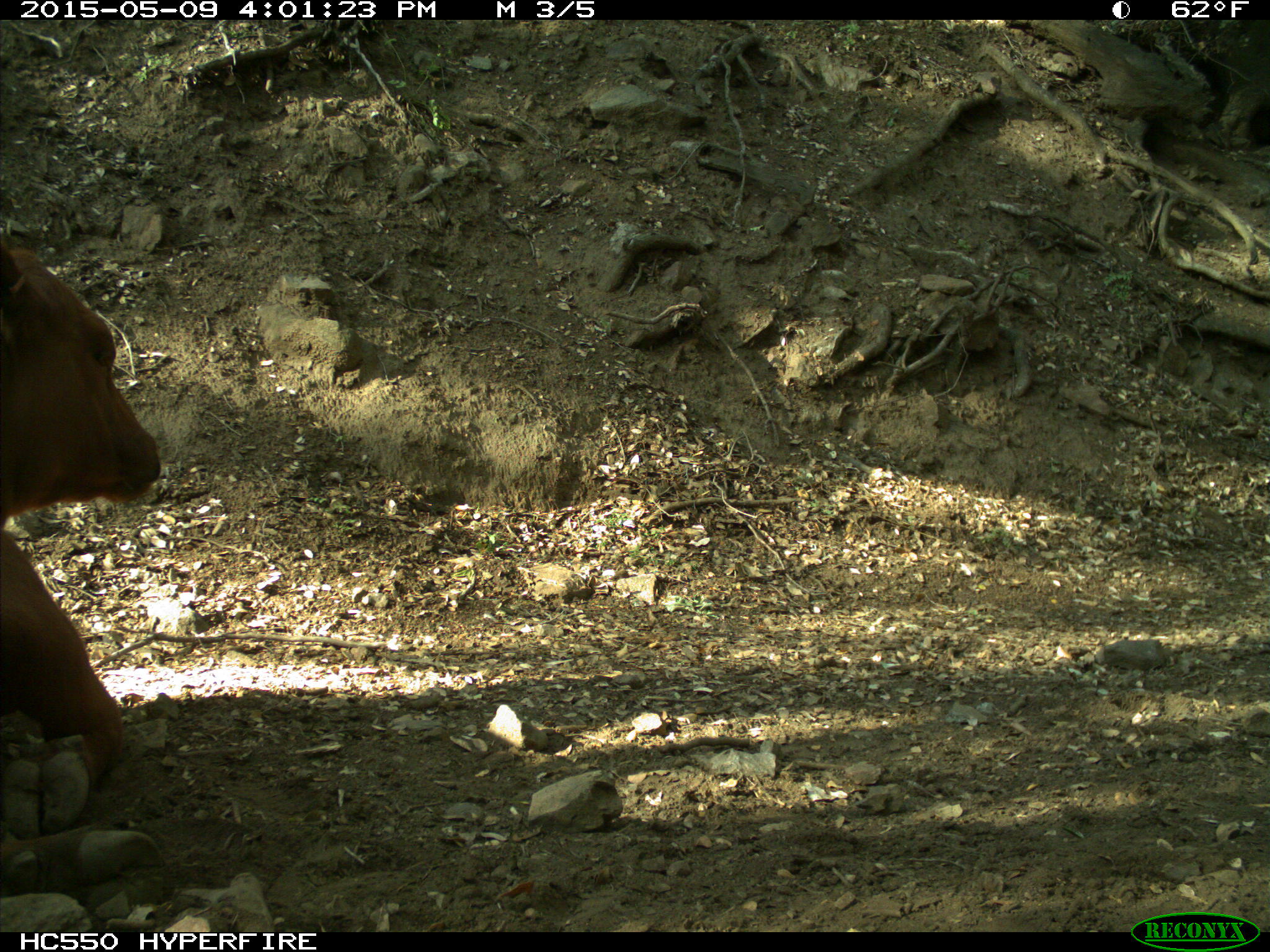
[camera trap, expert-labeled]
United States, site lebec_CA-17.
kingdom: Animalia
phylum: Chordata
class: Mammalia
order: Artiodactyla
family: Bovidae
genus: Bos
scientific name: Bos taurus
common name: domestic cow